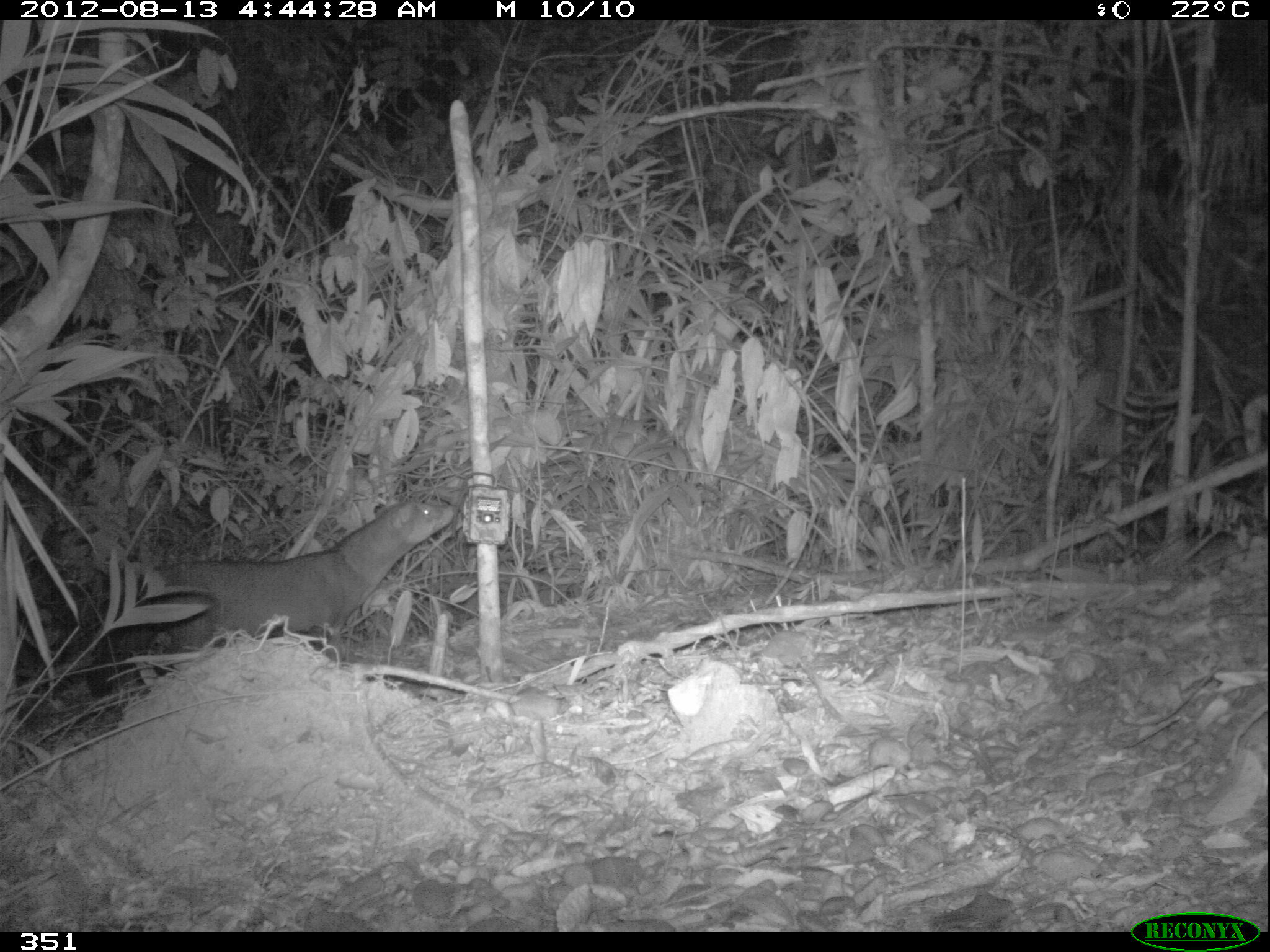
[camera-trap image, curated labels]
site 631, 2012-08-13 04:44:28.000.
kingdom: Animalia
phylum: Chordata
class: Mammalia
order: Carnivora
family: Canidae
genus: Atelocynus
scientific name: Atelocynus microtis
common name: short-eared dog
Atelocynus microtis (short-eared dog).